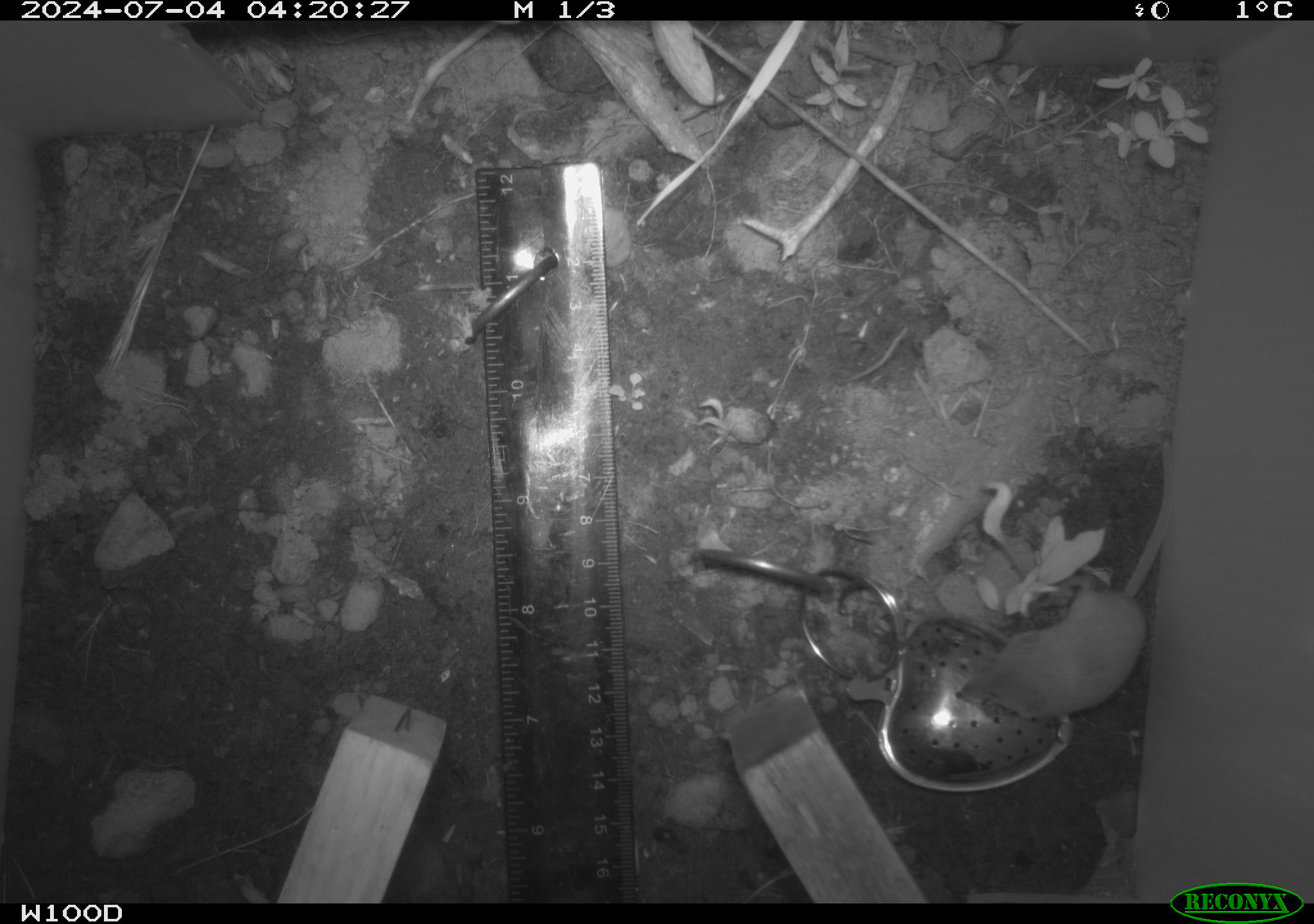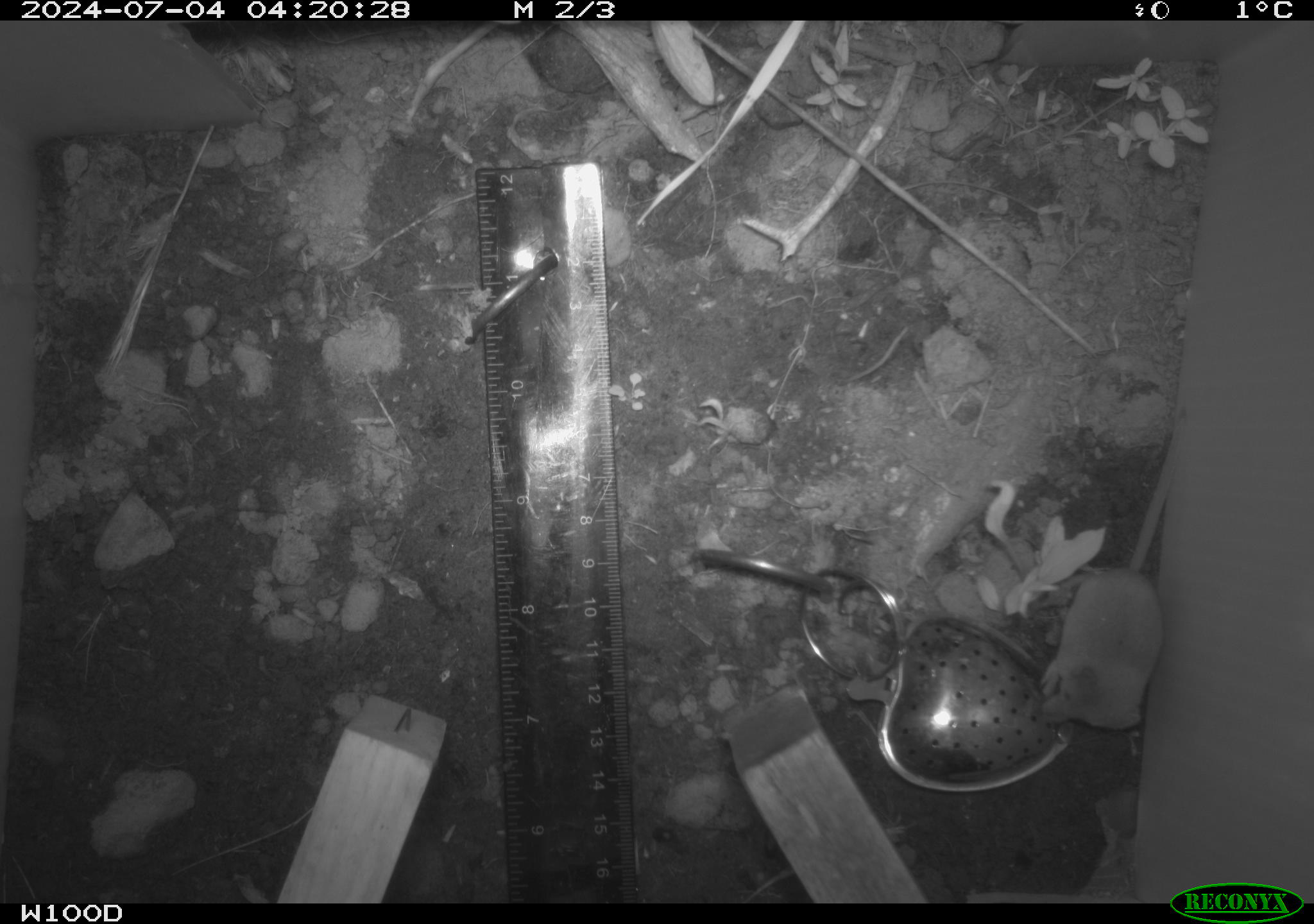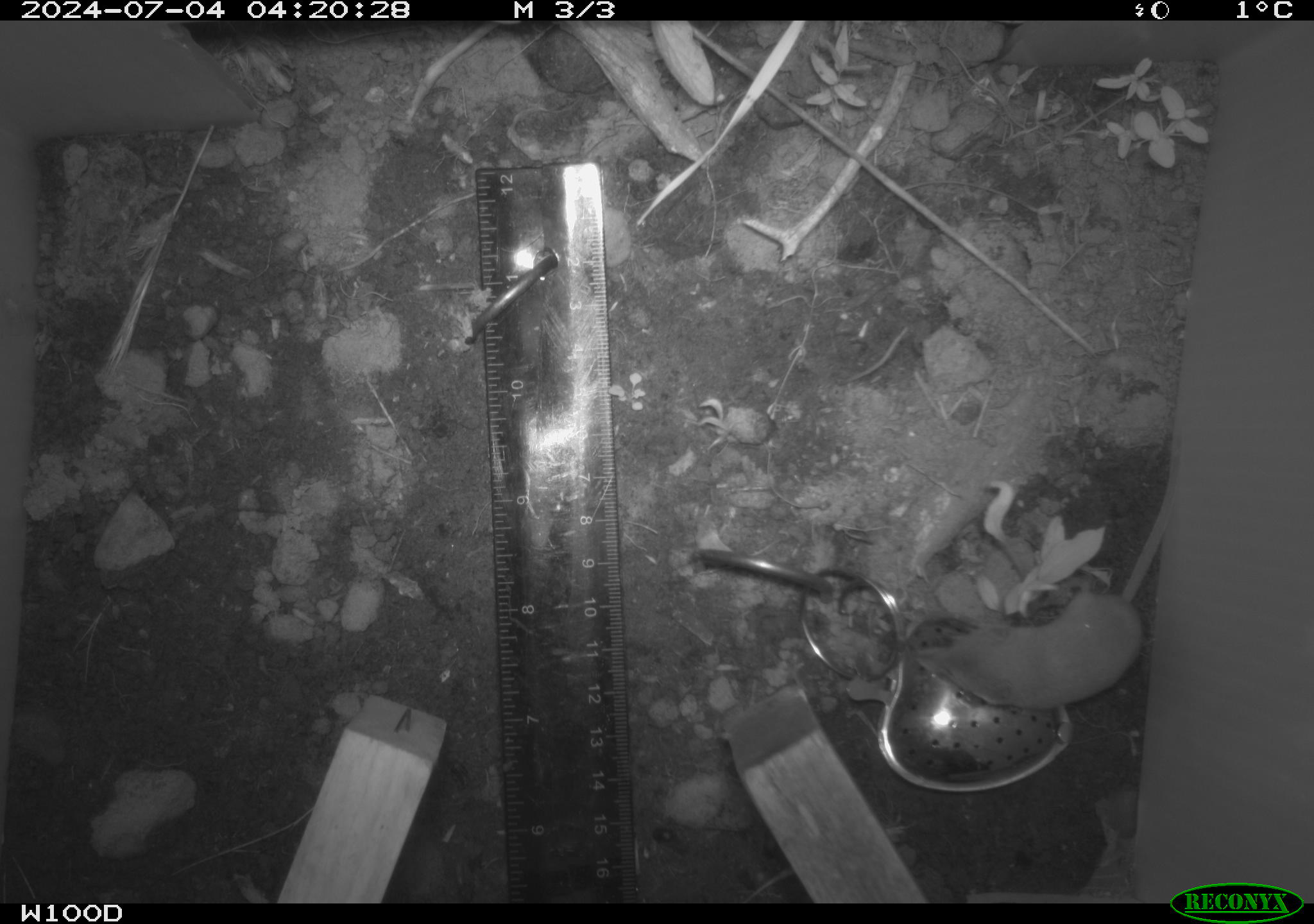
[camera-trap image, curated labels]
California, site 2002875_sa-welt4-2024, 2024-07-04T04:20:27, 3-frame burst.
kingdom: Animalia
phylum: Chordata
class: Mammalia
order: Eulipotyphla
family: Soricidae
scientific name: Soricidae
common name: shrews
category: soricidae family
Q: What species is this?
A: Soricidae family (shrews) (Soricidae).